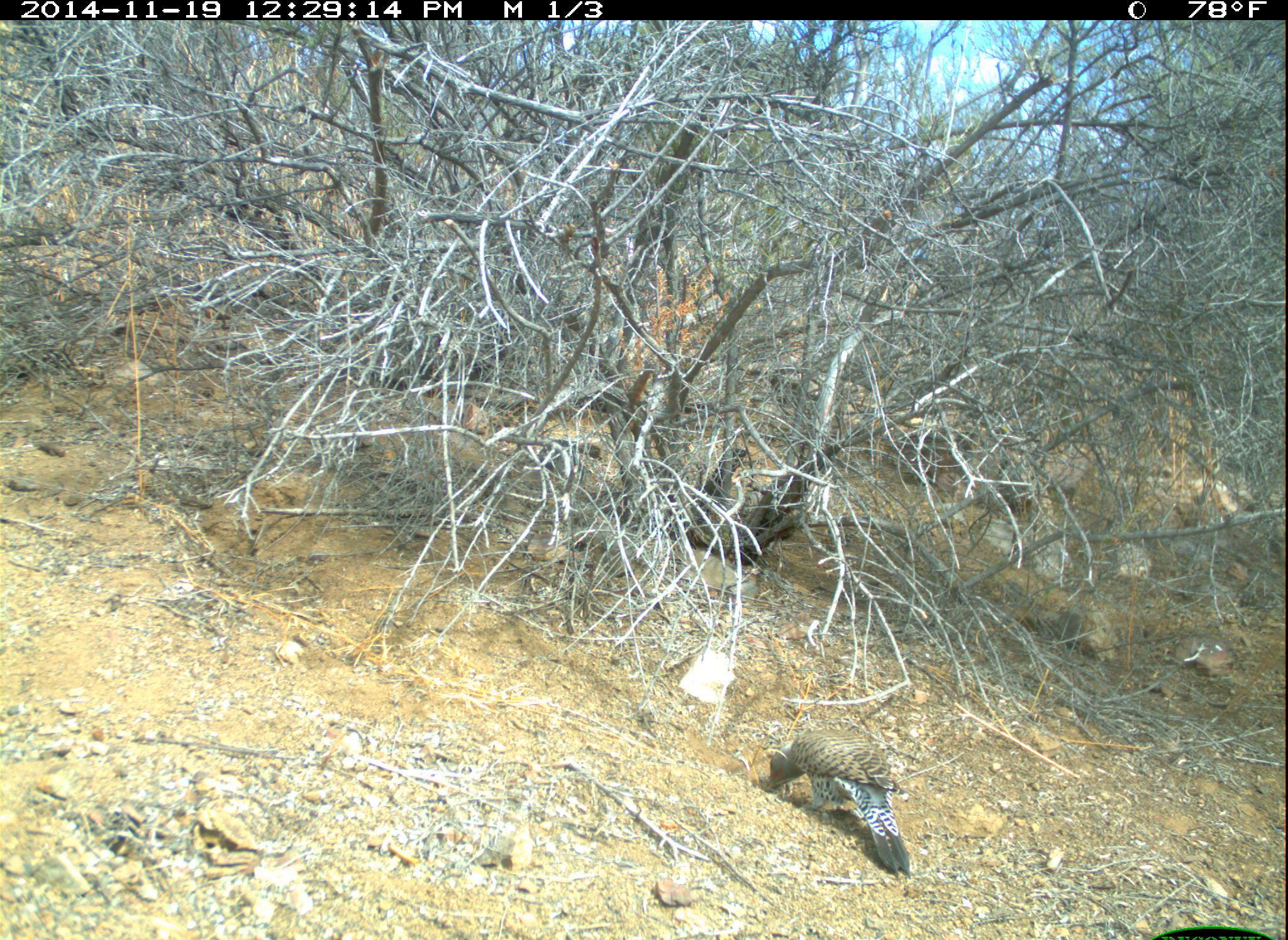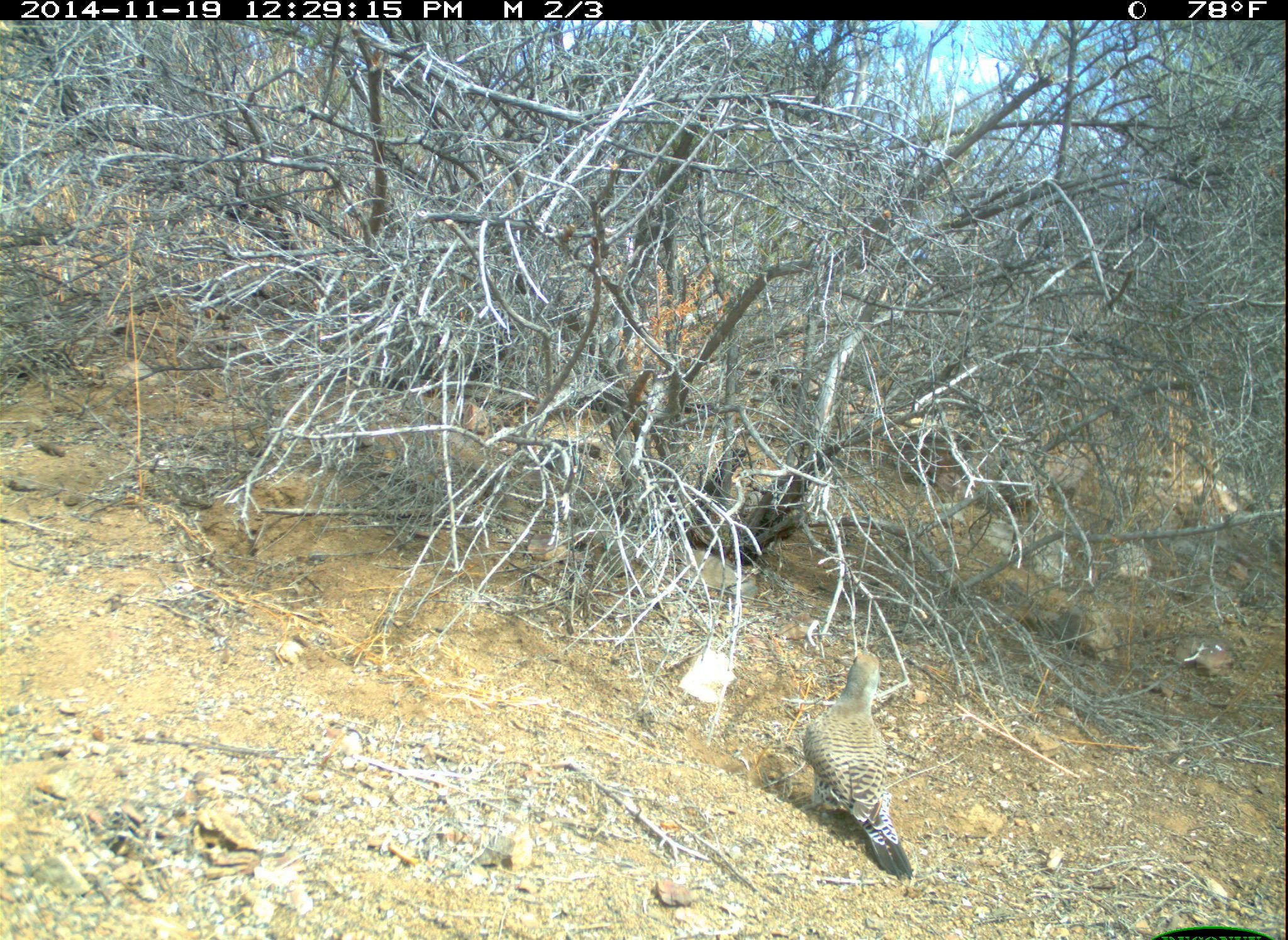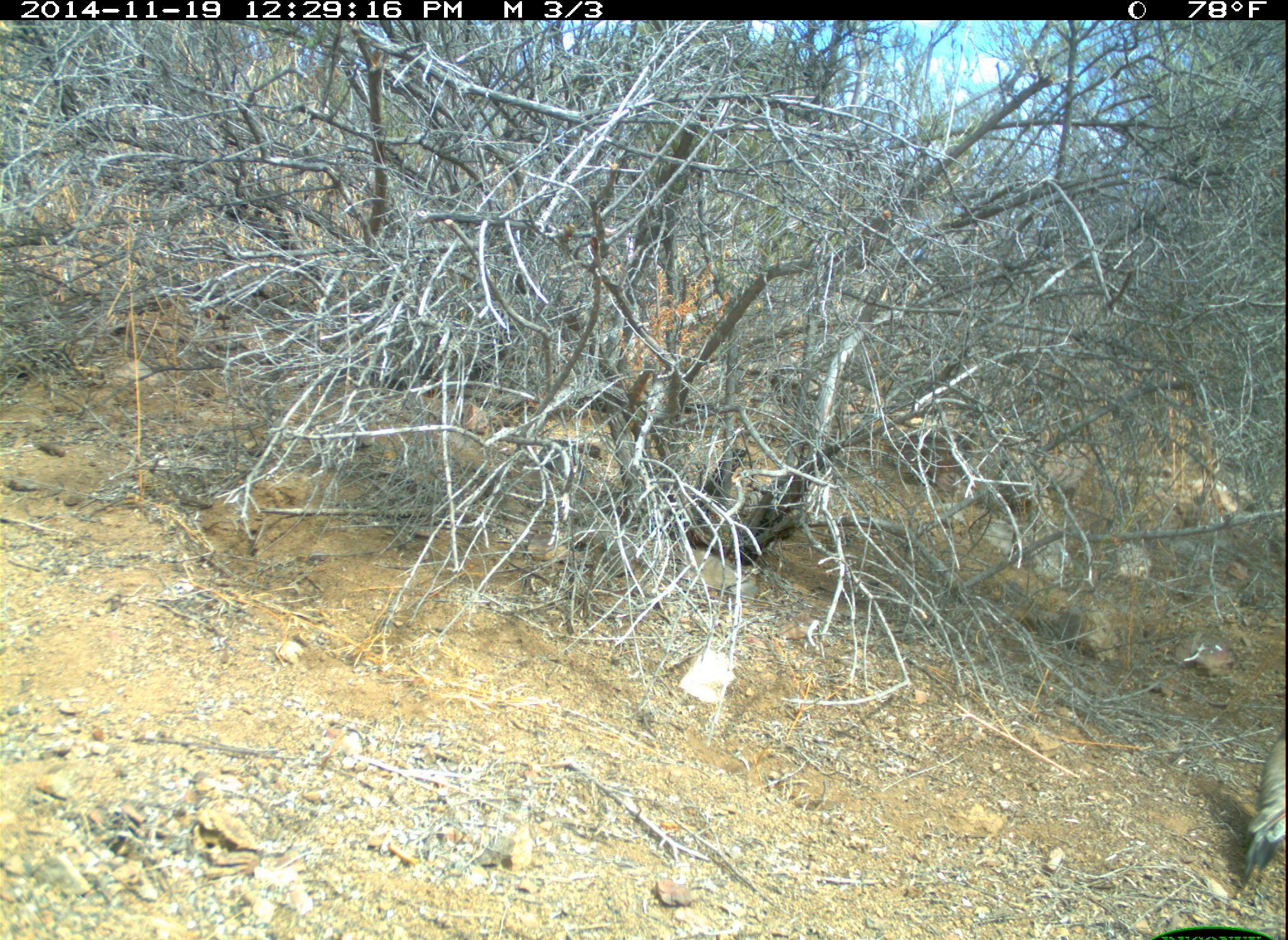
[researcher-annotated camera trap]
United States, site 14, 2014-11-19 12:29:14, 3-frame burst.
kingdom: Animalia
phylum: Chordata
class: Aves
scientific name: Aves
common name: bird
Bird (Aves).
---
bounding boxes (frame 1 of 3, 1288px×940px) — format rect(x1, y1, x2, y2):
bird: rect(763, 730, 914, 883)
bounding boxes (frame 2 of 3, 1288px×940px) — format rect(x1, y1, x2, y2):
bird: rect(801, 650, 915, 885)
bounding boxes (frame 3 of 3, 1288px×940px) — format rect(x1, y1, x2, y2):
bird: rect(1240, 729, 1288, 887)